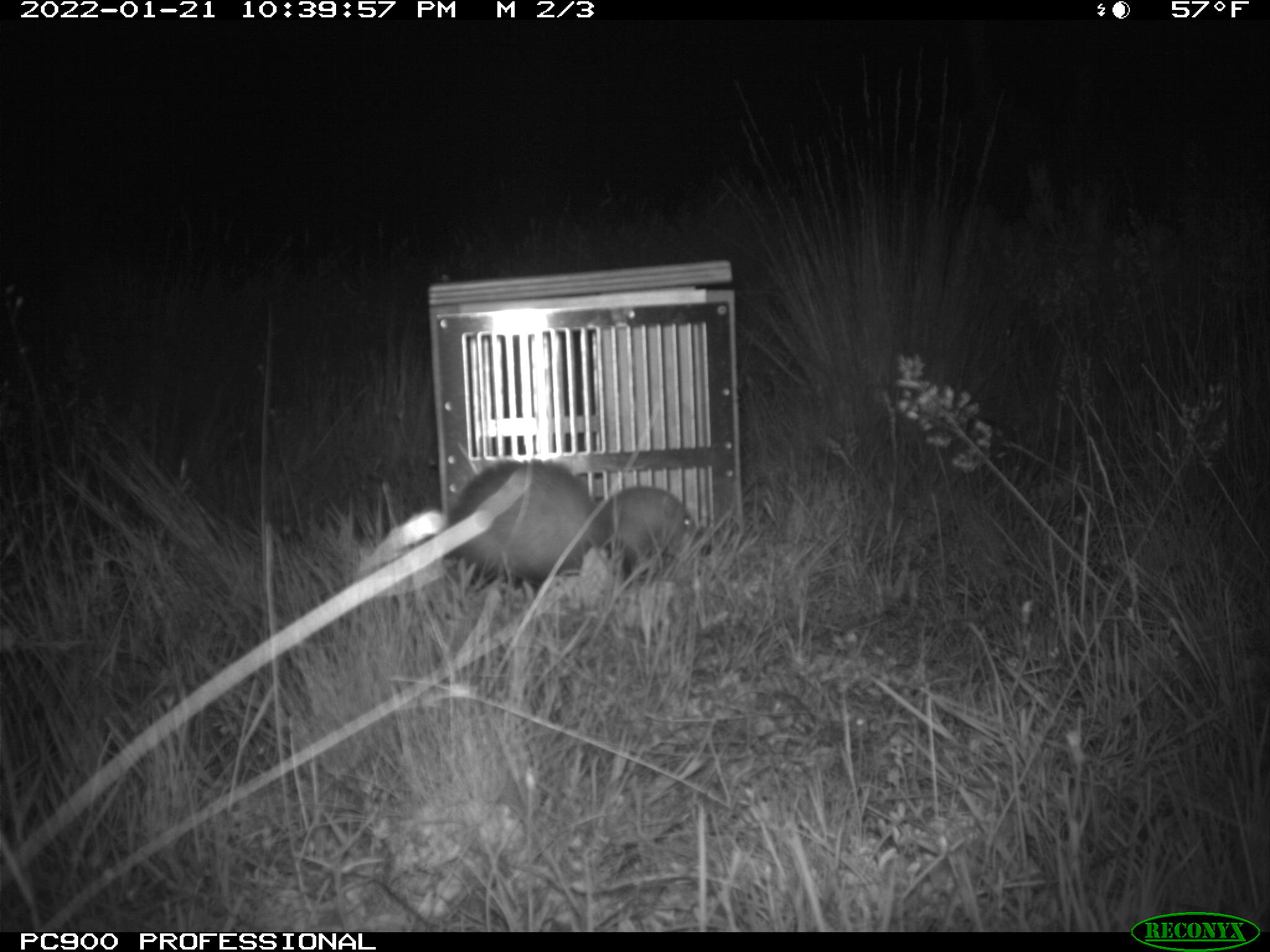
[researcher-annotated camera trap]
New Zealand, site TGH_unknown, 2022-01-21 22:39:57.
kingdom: Animalia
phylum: Chordata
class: Mammalia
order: Carnivora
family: Mustelidae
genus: Mustela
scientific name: Mustela furo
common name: ferret